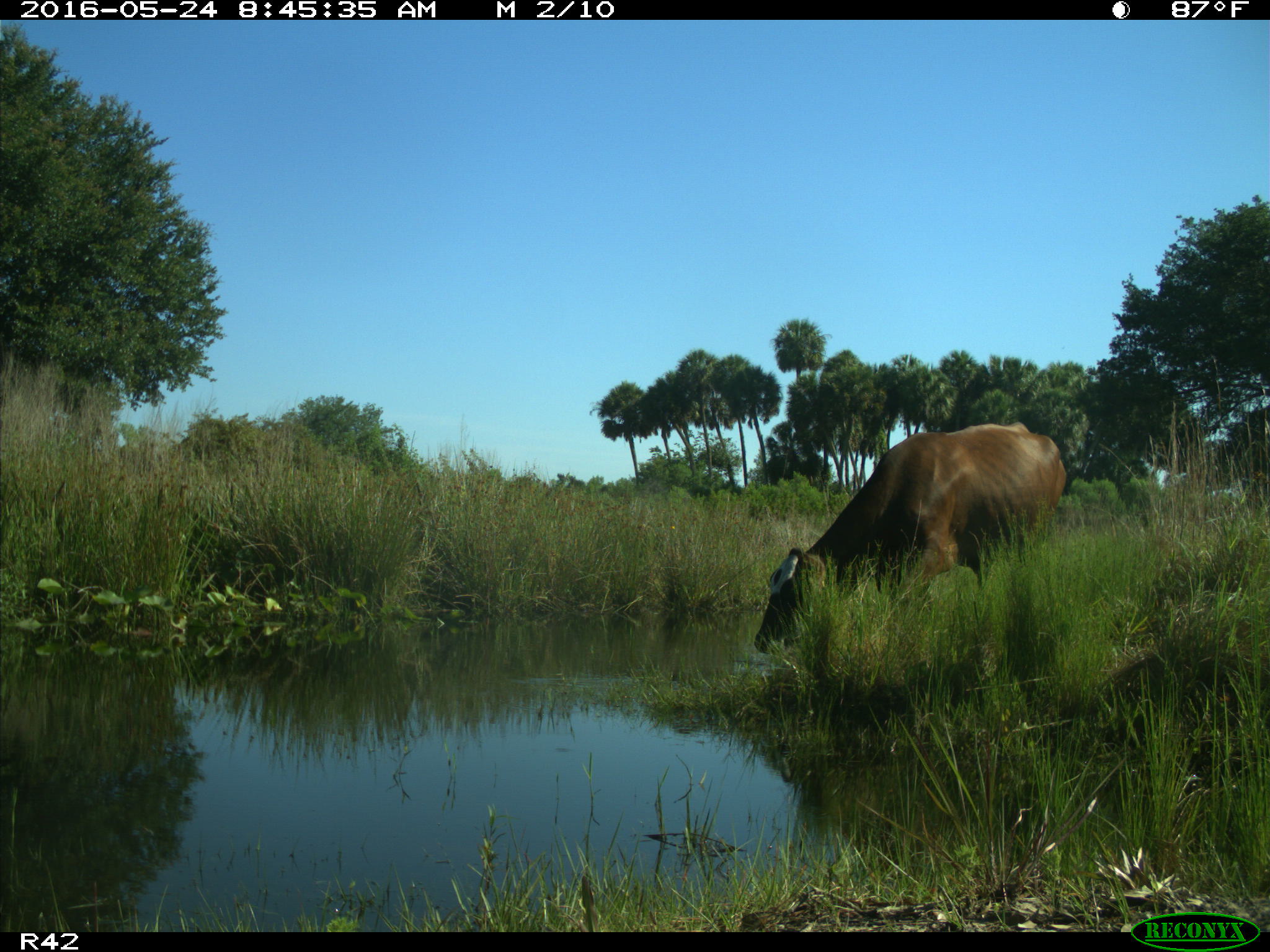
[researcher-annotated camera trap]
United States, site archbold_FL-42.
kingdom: Animalia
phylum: Chordata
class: Mammalia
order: Artiodactyla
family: Bovidae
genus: Bos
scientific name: Bos taurus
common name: domestic cow